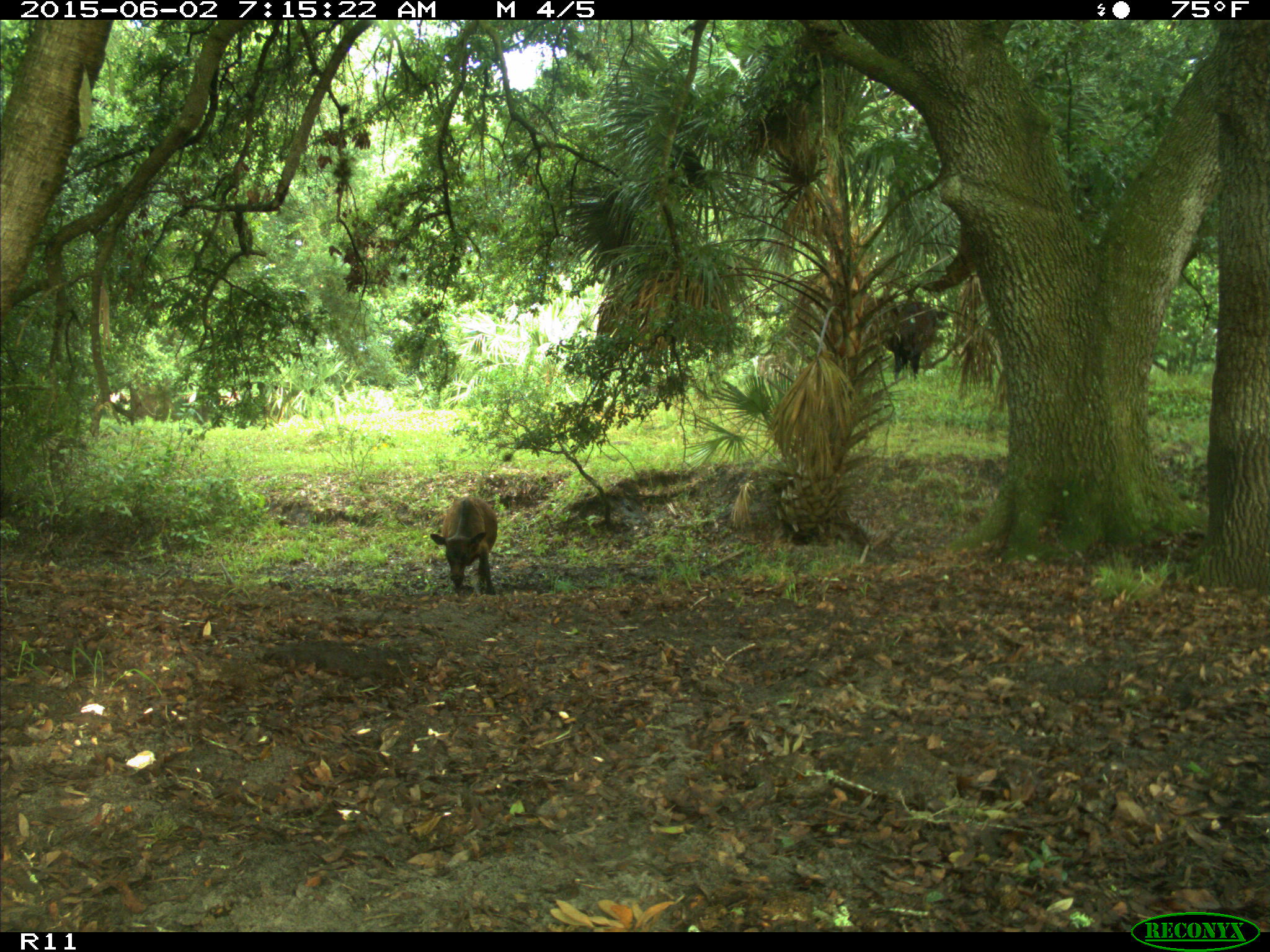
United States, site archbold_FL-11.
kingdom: Animalia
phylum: Chordata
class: Mammalia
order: Artiodactyla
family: Bovidae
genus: Bos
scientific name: Bos taurus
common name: domestic cow